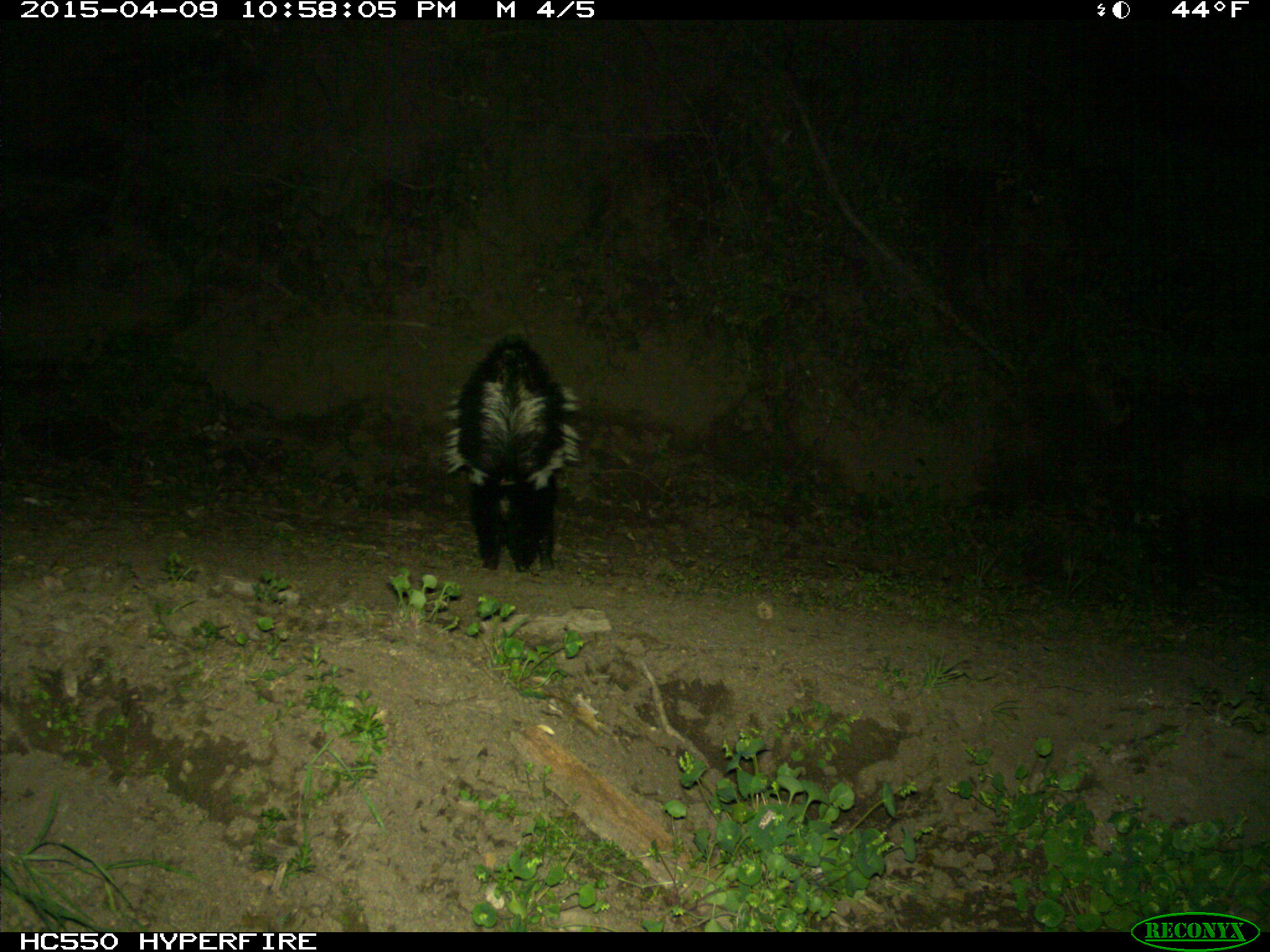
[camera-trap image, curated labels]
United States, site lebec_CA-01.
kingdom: Animalia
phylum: Chordata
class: Mammalia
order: Carnivora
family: Mephitidae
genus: Mephitis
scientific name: Mephitis mephitis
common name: striped skunk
Mephitis mephitis (striped skunk).